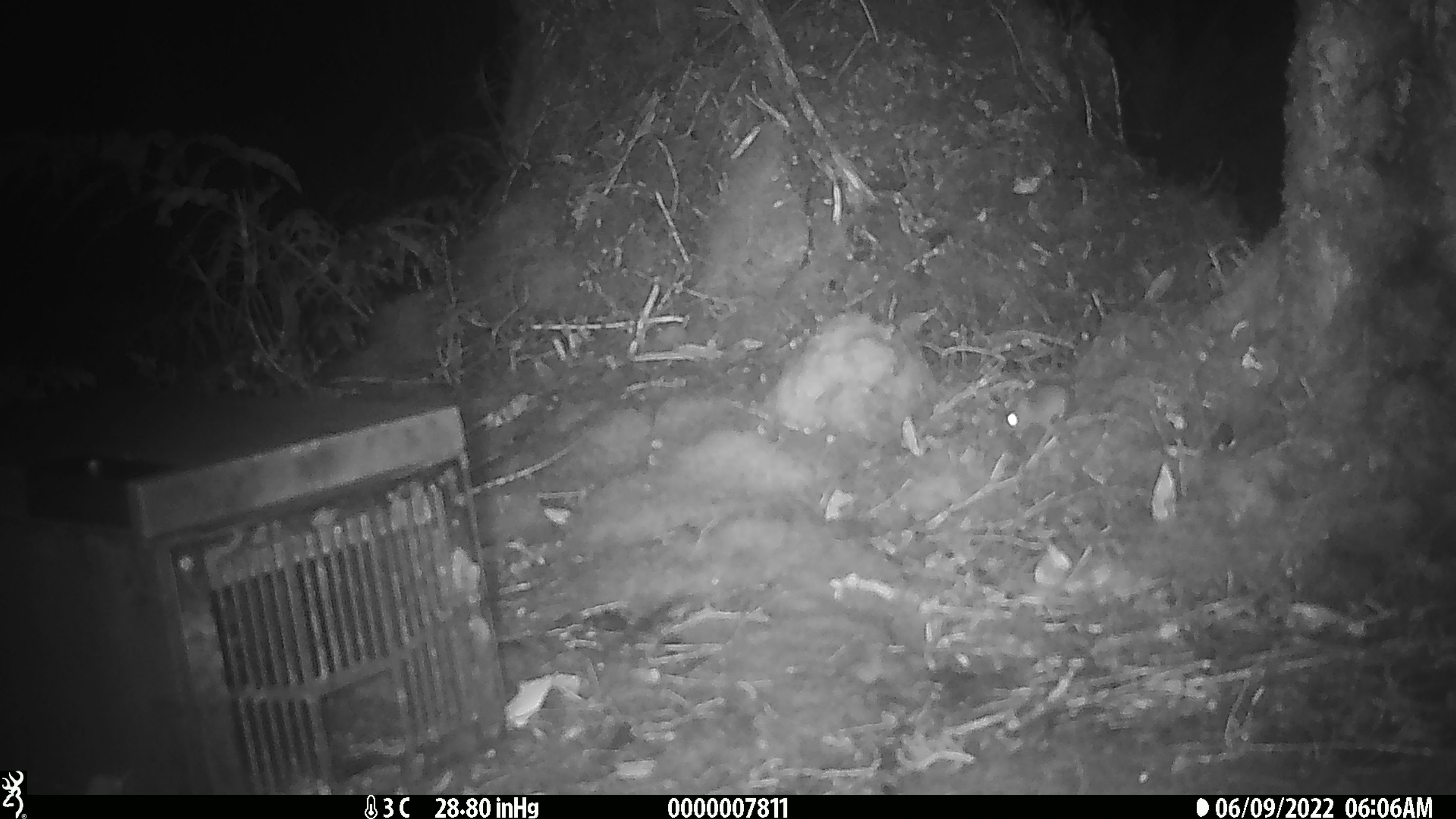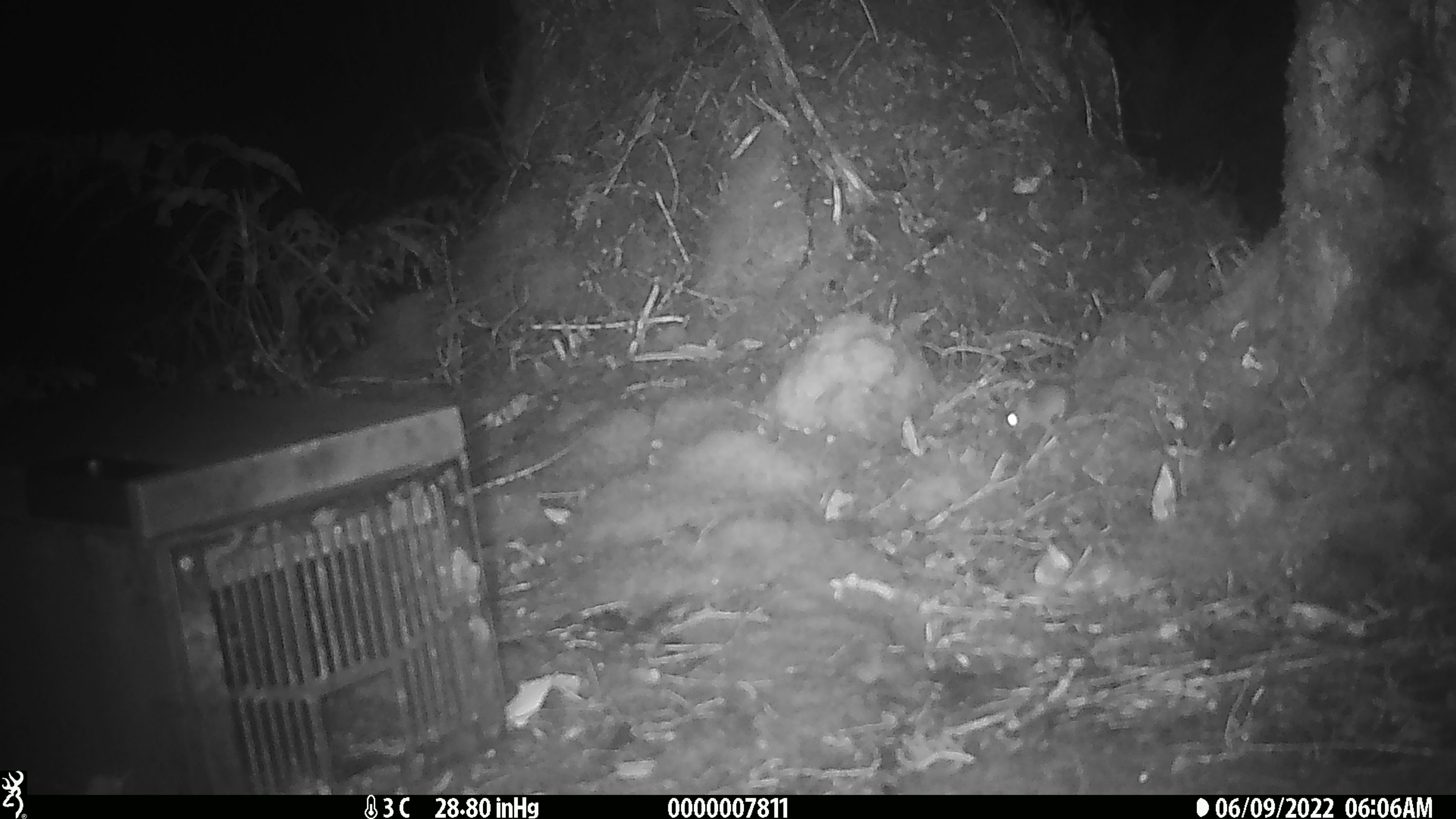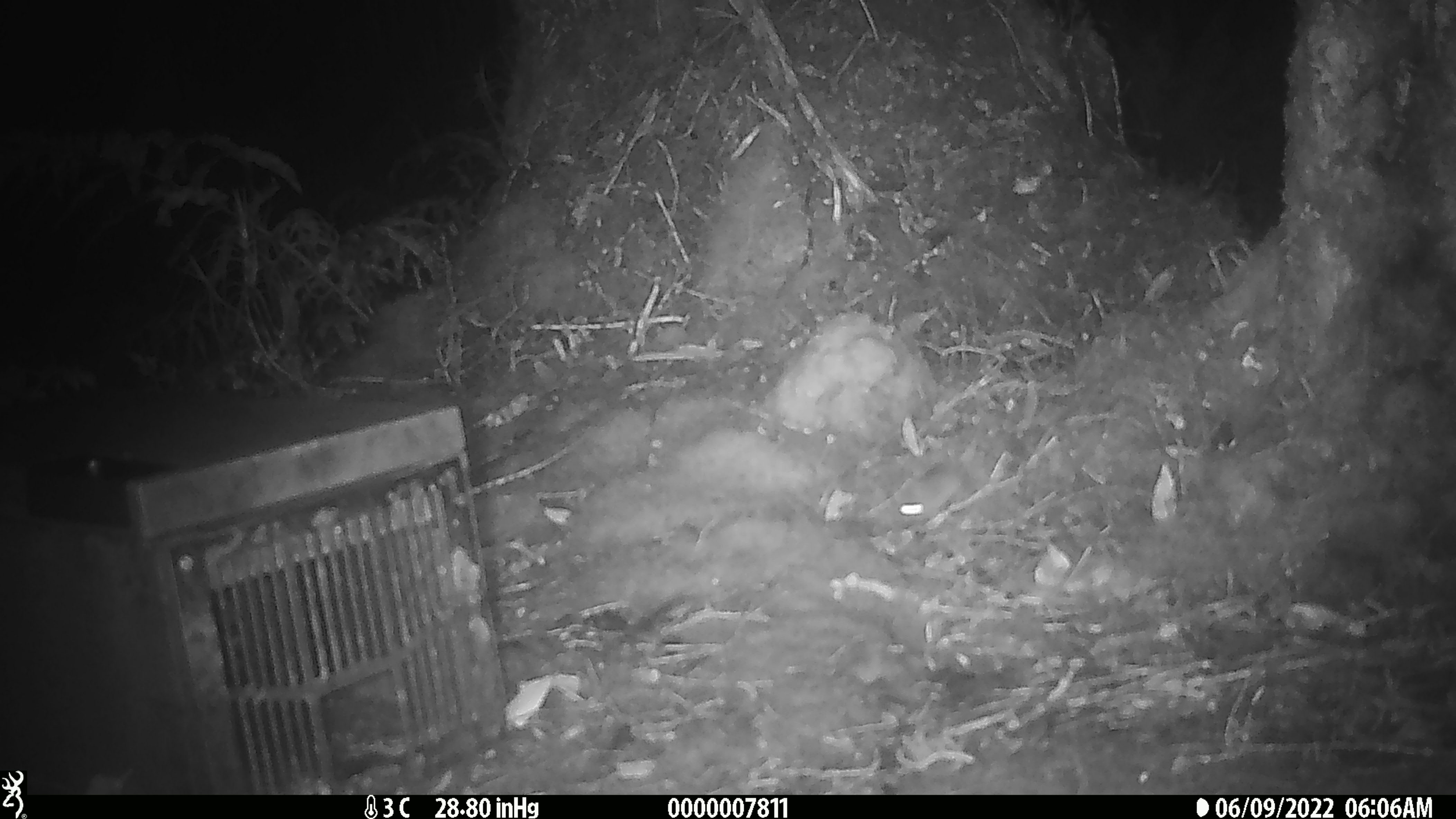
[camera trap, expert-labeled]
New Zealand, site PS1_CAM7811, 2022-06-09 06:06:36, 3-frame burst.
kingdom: Animalia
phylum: Chordata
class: Mammalia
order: Rodentia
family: Muridae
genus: Mus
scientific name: Mus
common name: mouse